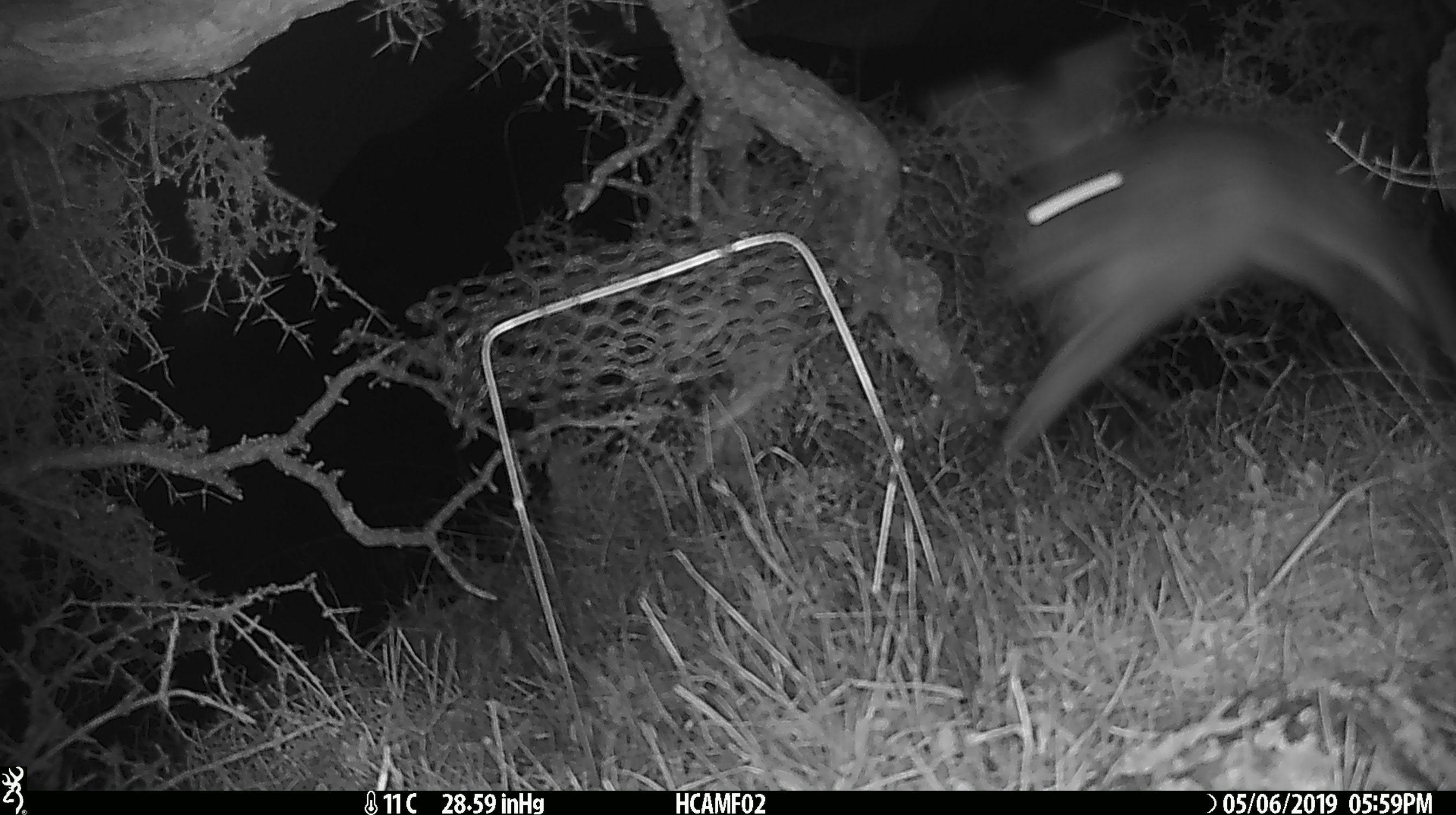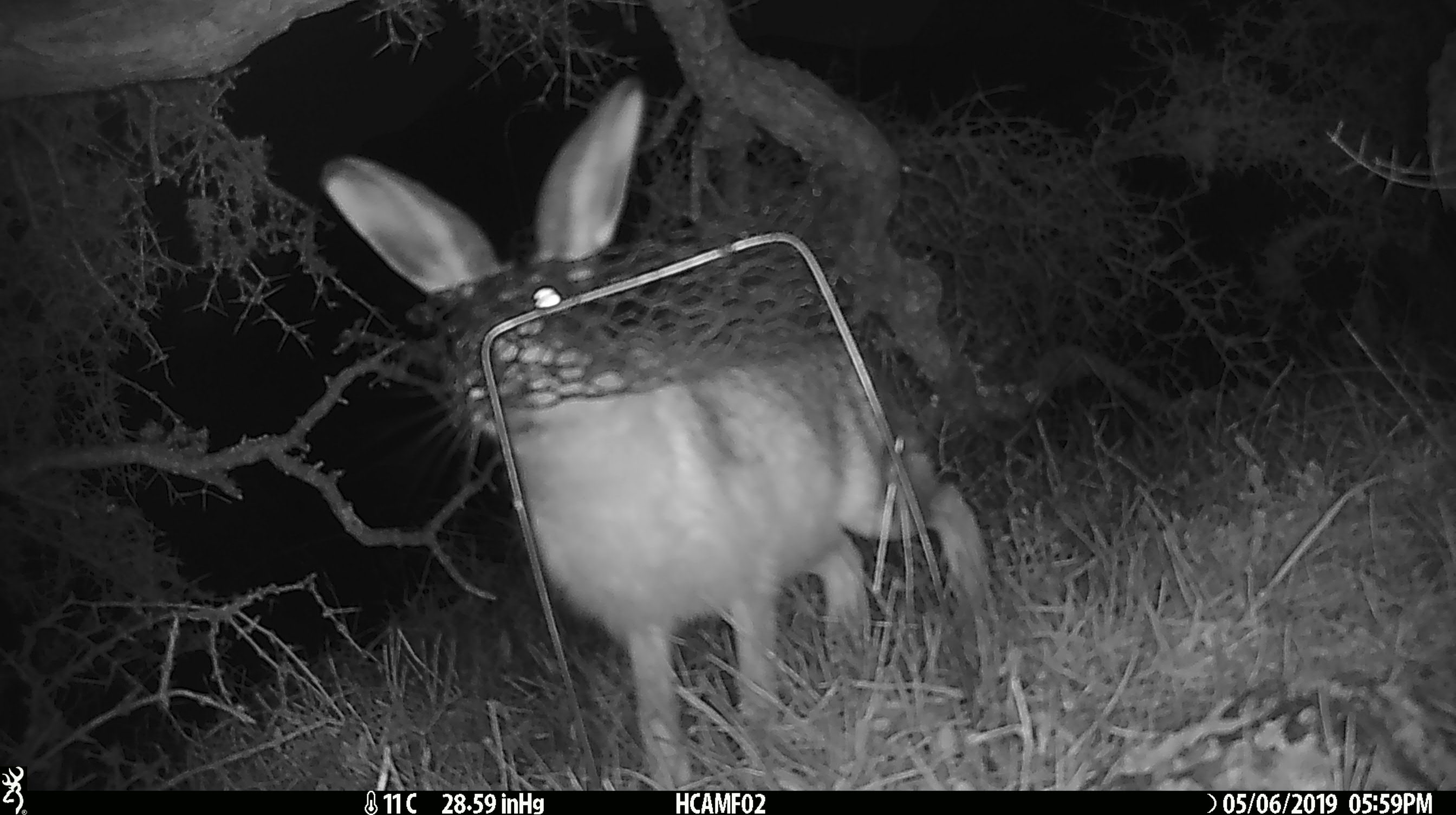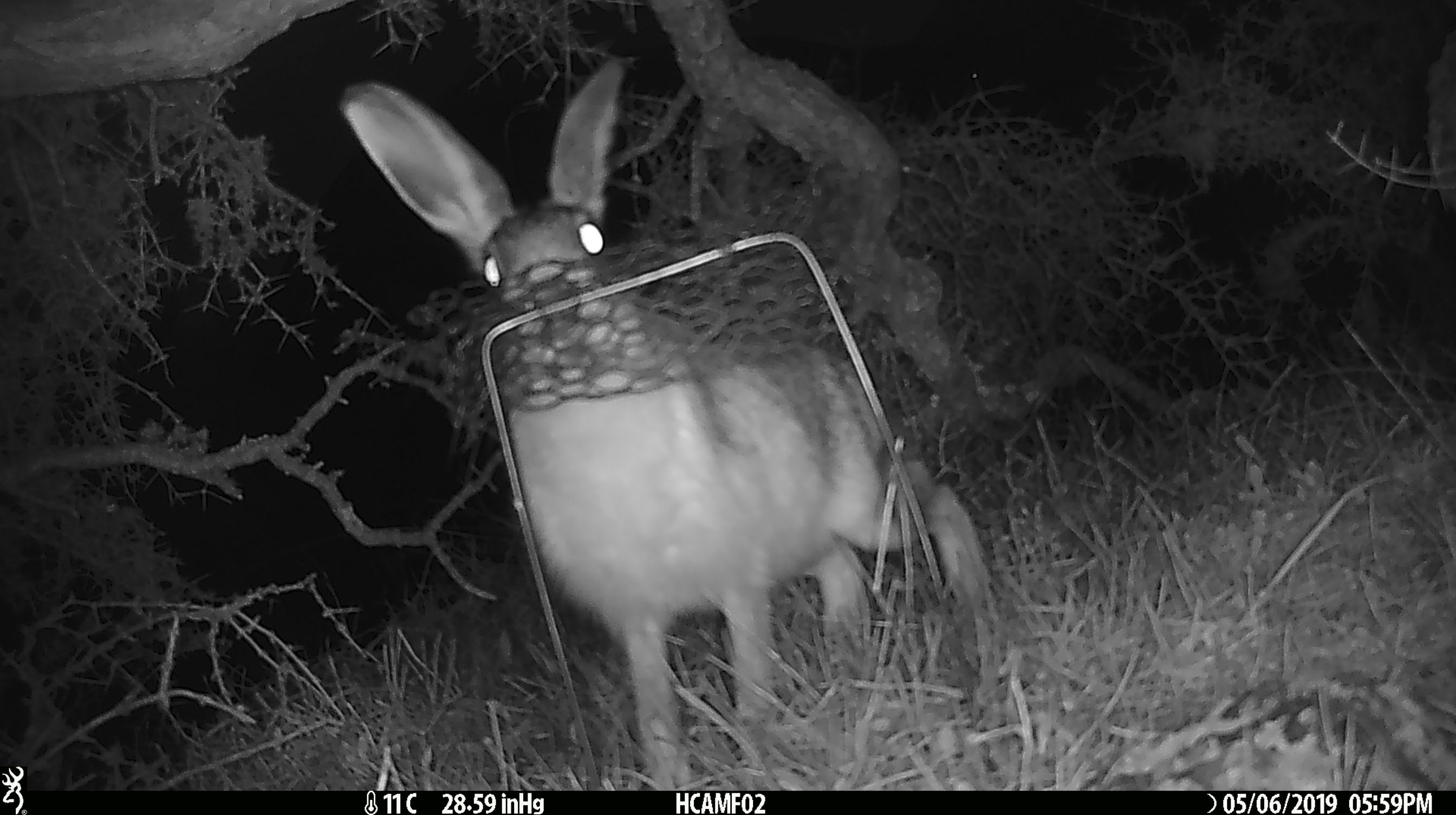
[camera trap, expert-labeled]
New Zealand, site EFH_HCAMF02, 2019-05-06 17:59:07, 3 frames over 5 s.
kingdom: Animalia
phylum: Chordata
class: Mammalia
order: Lagomorpha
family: Leporidae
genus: Lepus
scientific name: Lepus europaeus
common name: brown hare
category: hare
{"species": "hare (brown hare) (Lepus europaeus)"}